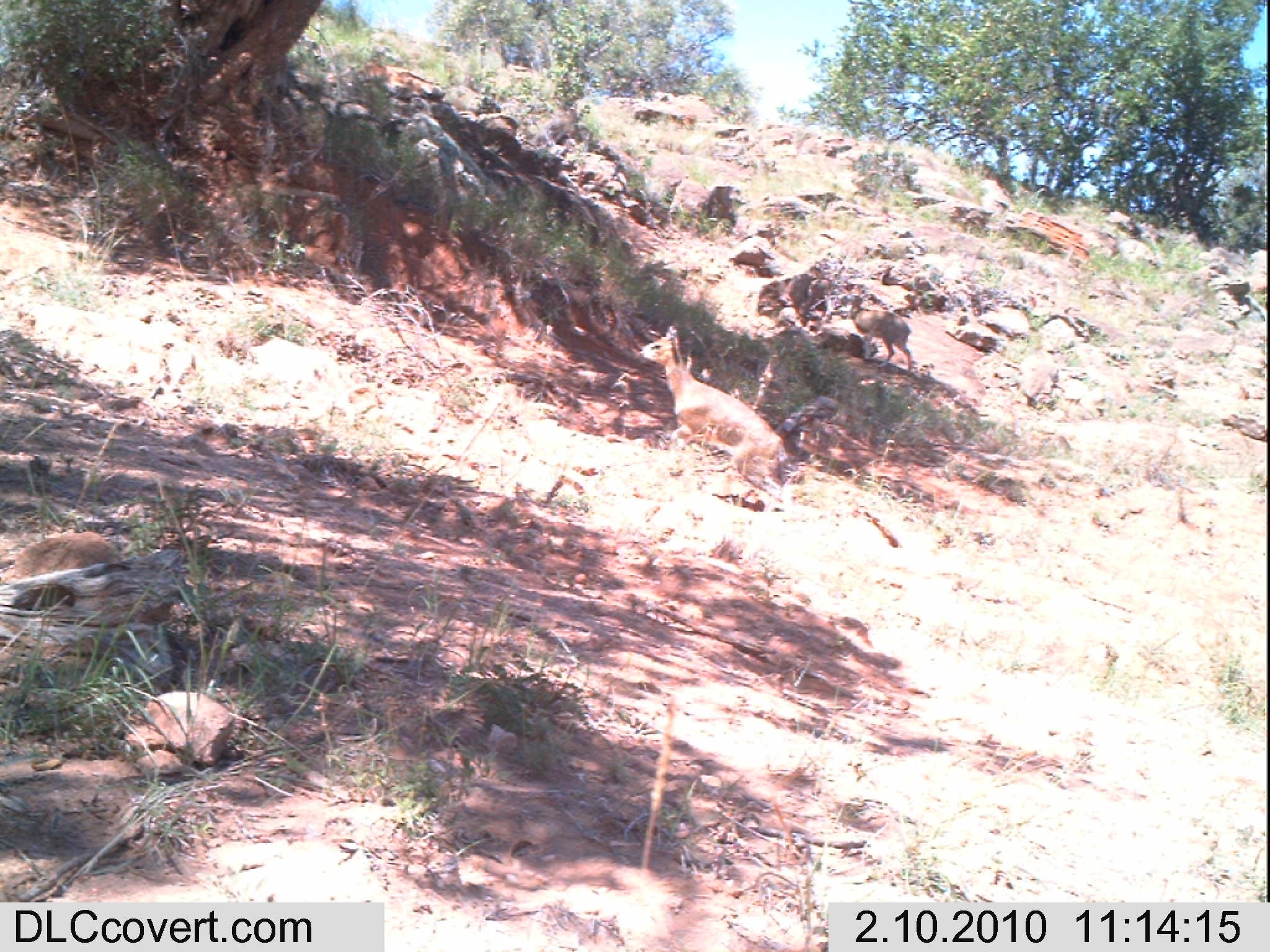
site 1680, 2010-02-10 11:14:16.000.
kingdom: Animalia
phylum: Chordata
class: Mammalia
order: Artiodactyla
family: Bovidae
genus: Oreotragus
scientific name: Oreotragus oreotragus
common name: klipspringer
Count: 2.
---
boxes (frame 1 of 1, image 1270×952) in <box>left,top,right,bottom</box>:
oreotragus oreotragus: <box>635,325,803,514</box>; <box>843,289,913,374</box>